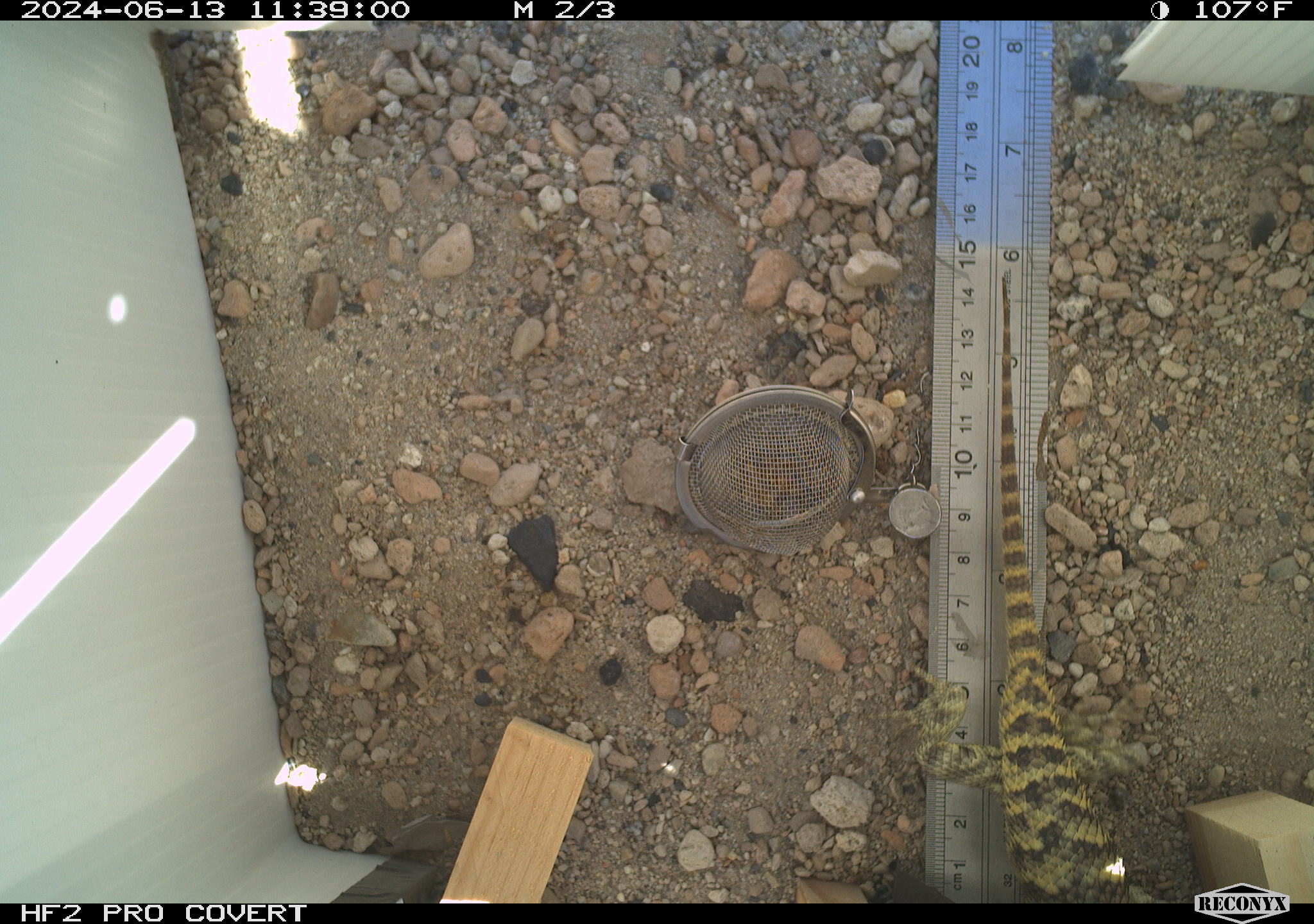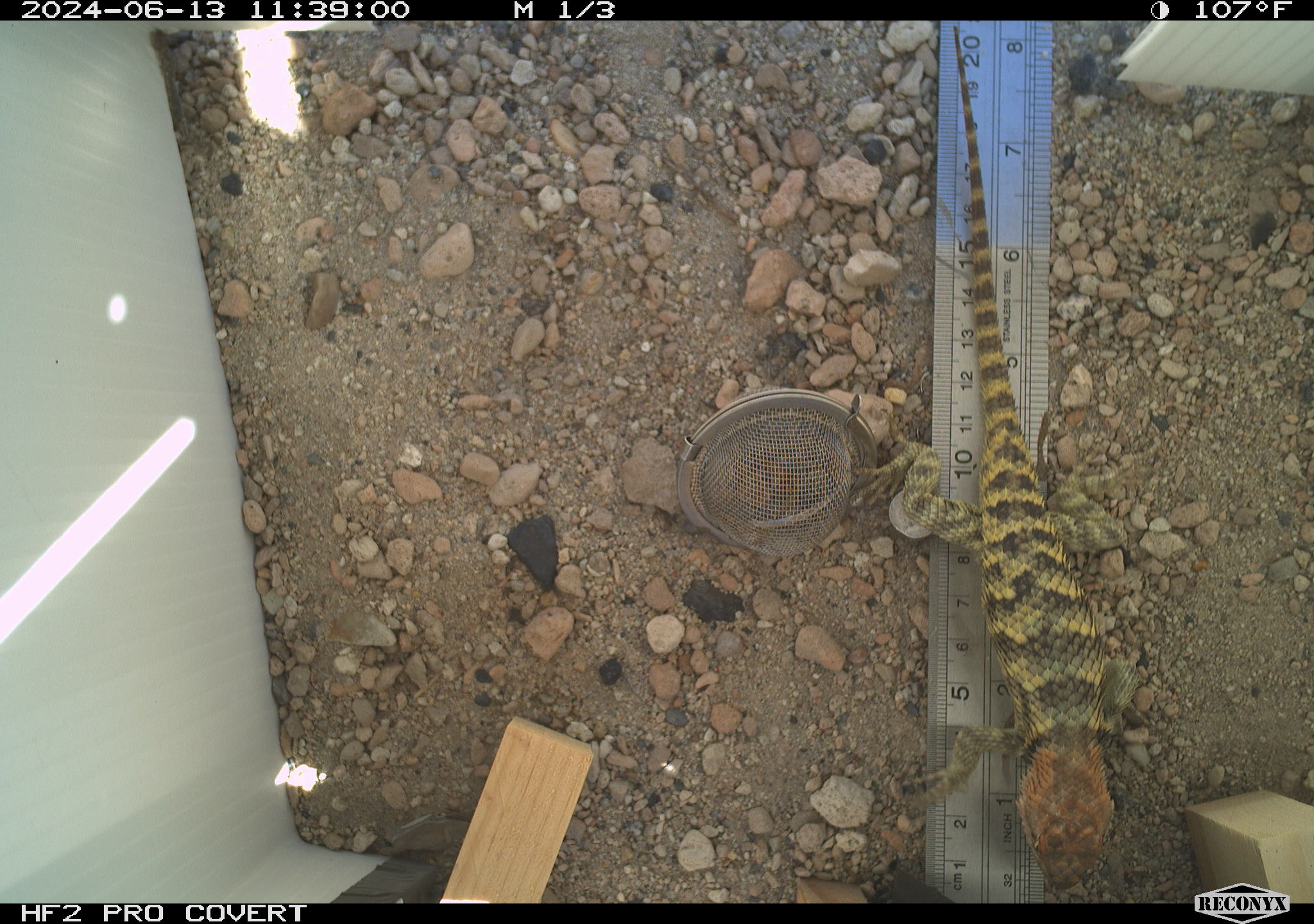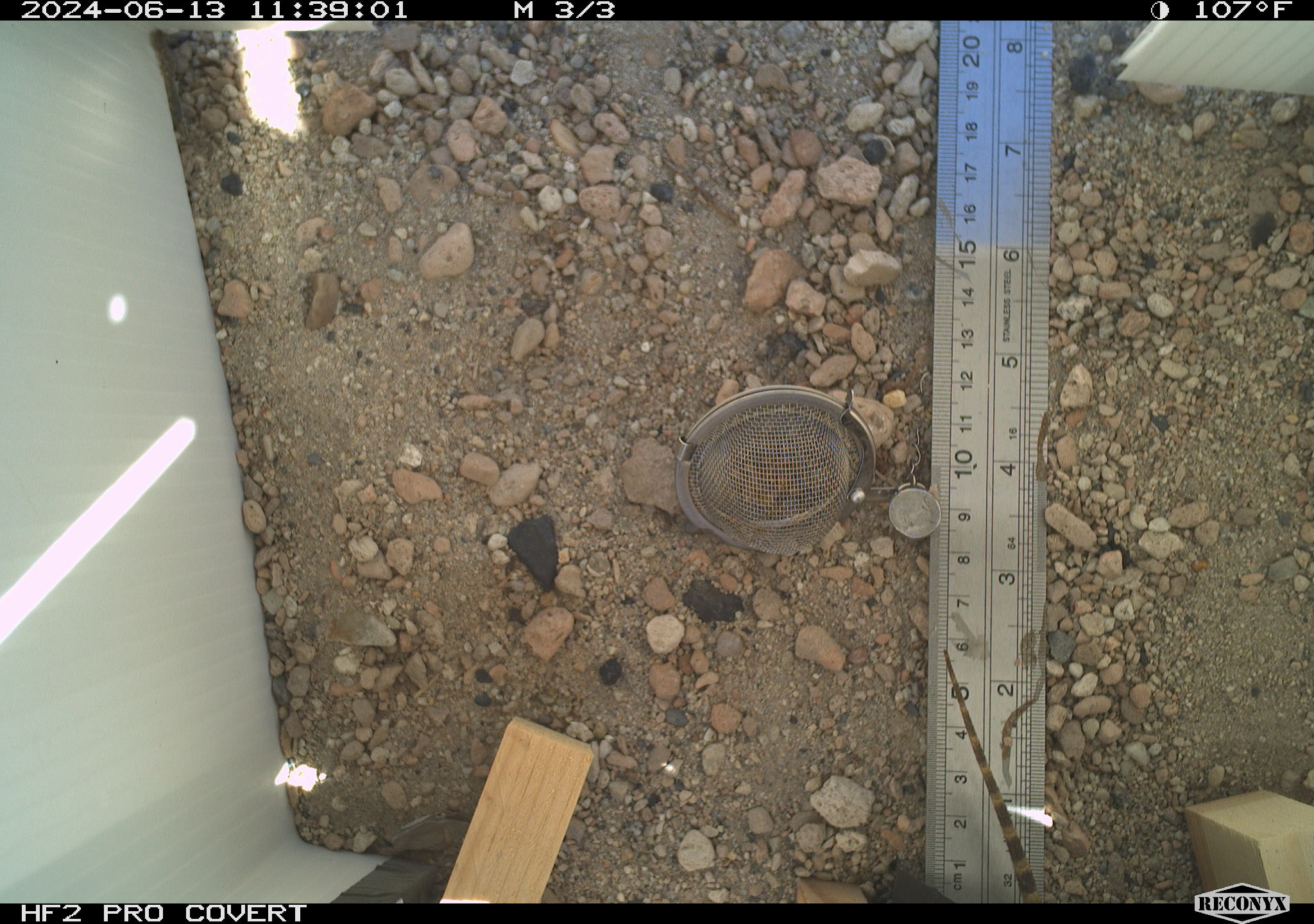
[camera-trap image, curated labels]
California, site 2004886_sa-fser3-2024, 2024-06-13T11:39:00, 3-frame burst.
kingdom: Animalia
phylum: Chordata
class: Reptilia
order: Squamata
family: Phrynosomatidae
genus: Sceloporus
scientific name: Sceloporus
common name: spiny lizards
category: sceloporus species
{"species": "sceloporus species (spiny lizards) (Sceloporus)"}